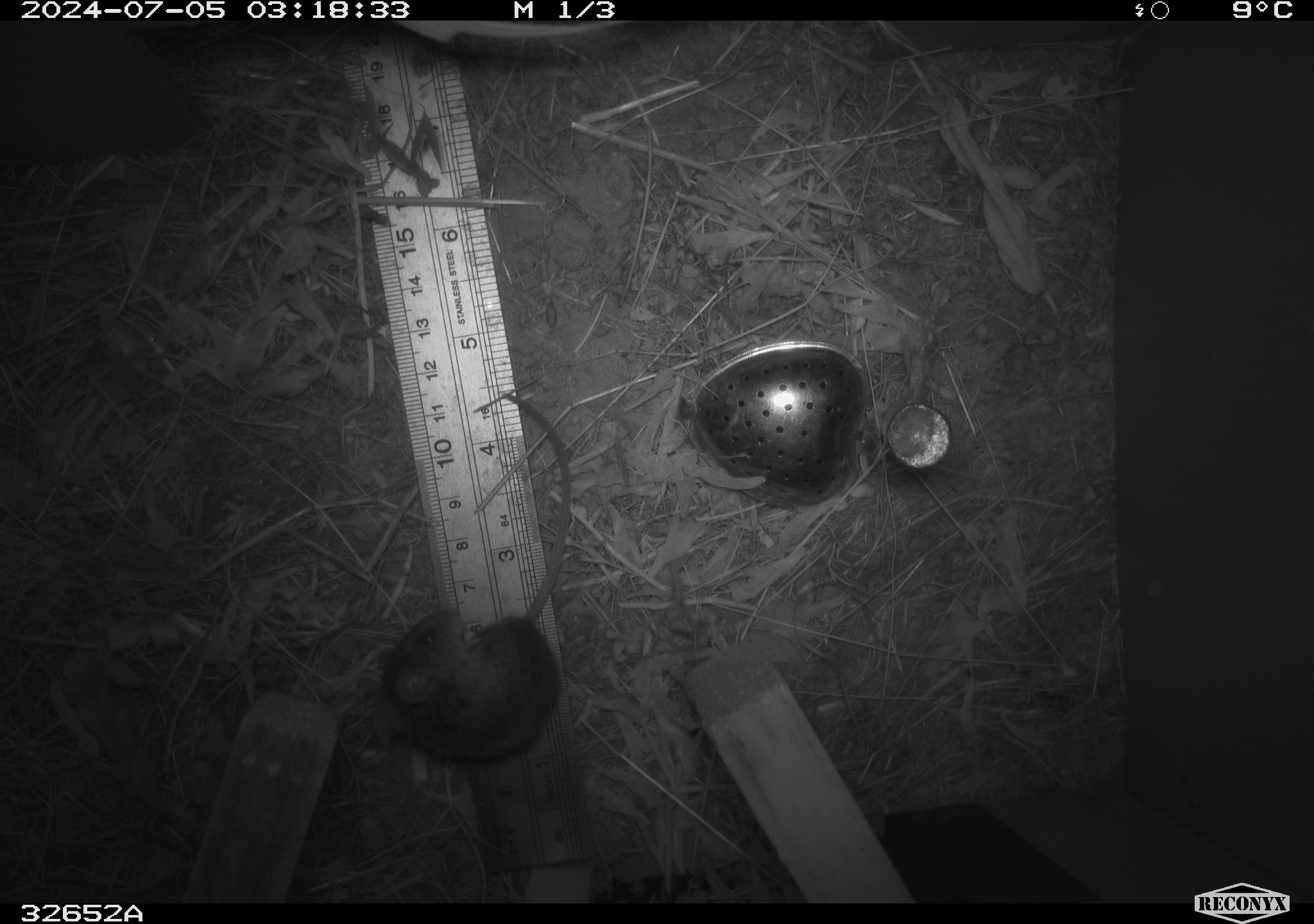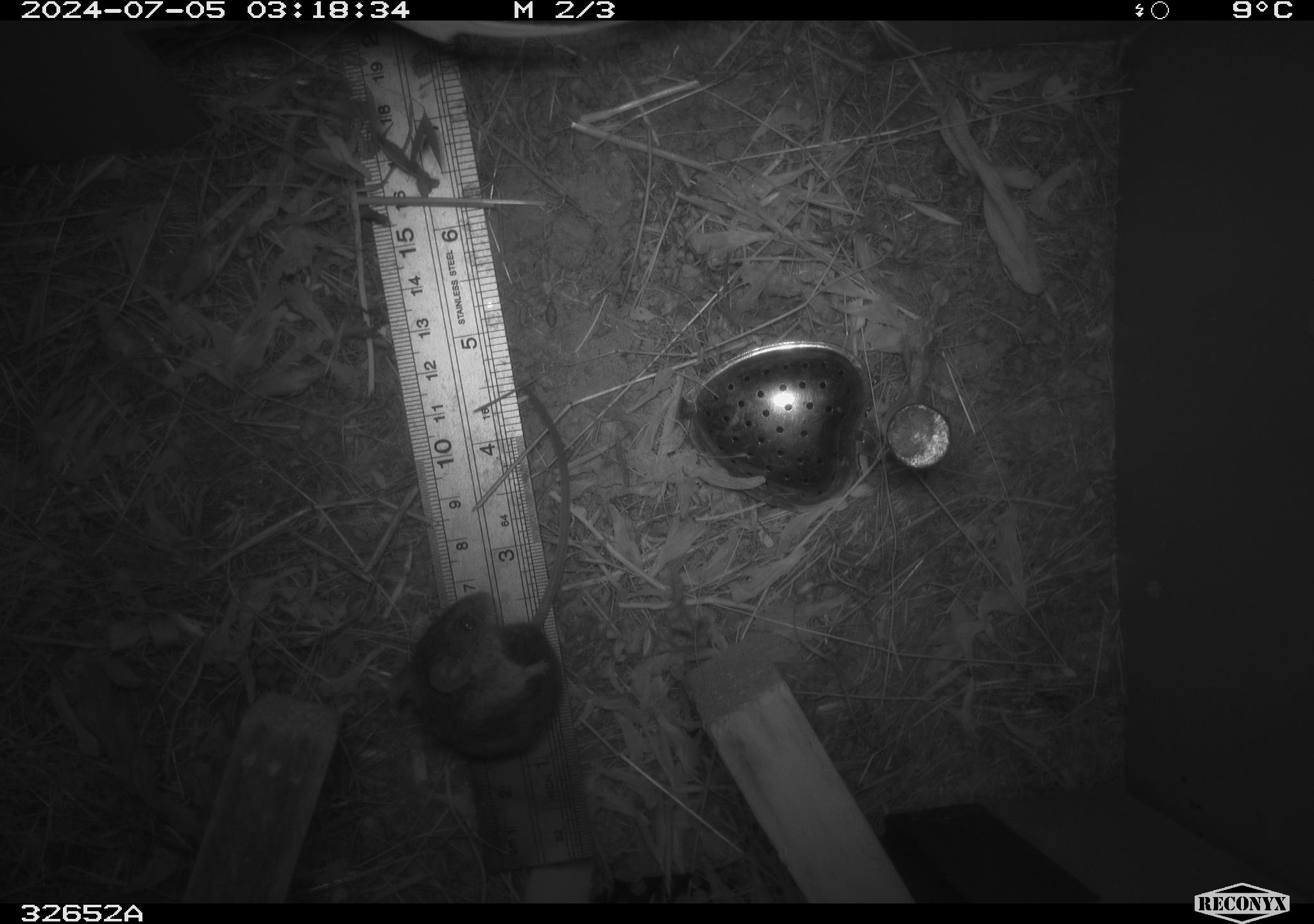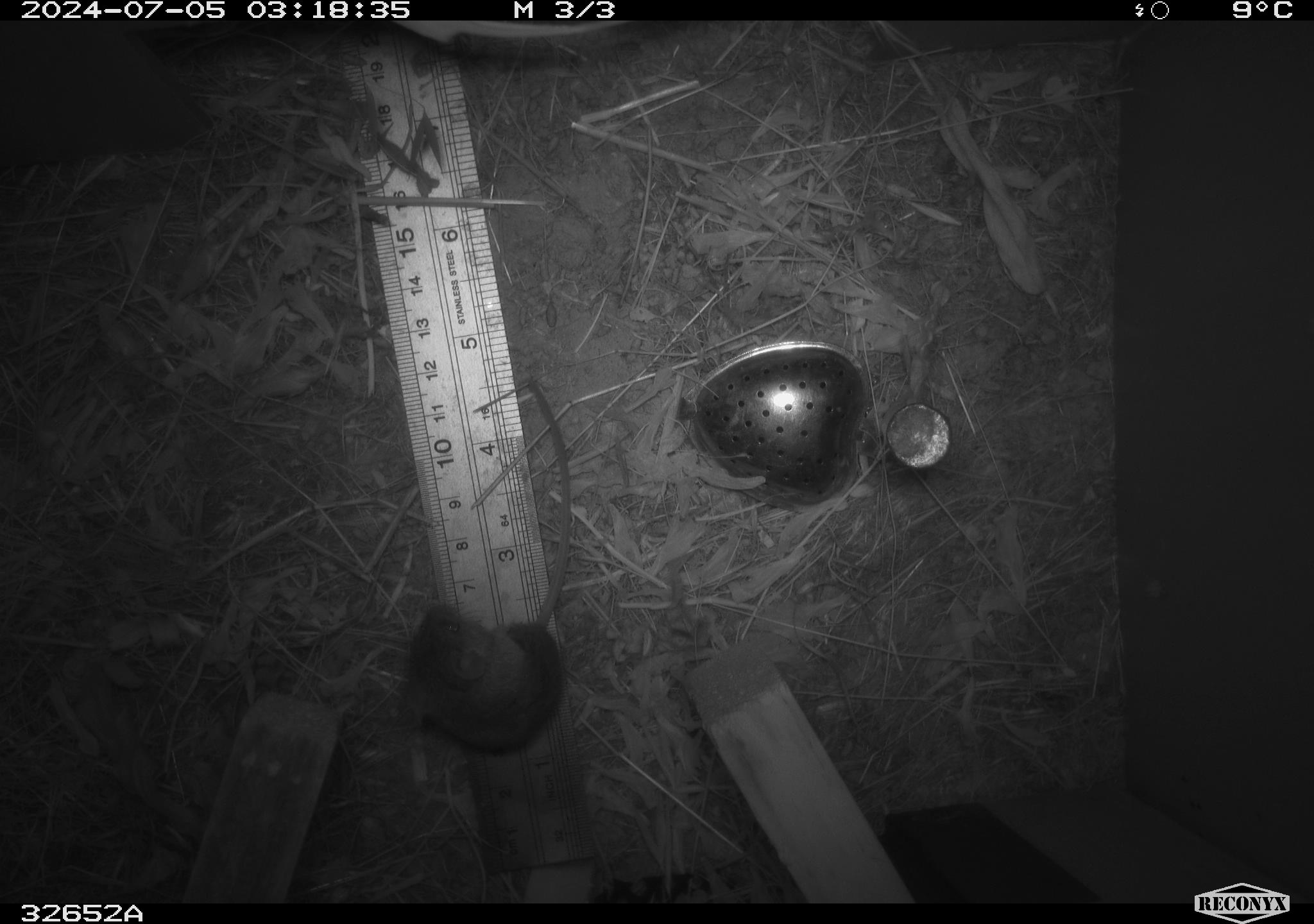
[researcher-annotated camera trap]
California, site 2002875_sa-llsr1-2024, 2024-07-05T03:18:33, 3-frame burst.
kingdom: Animalia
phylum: Chordata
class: Mammalia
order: Rodentia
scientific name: Rodentia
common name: mouse species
Mouse species (Rodentia).